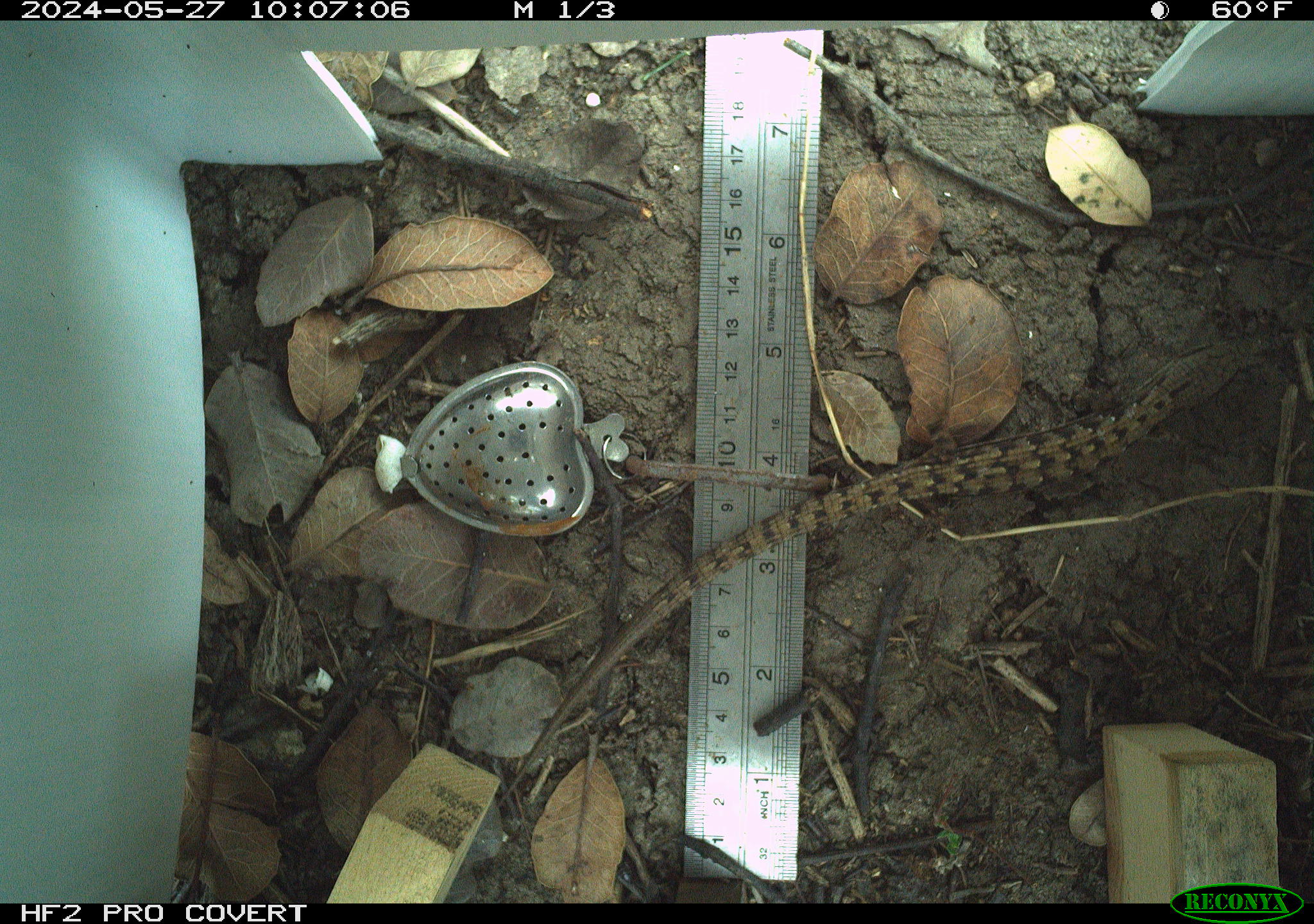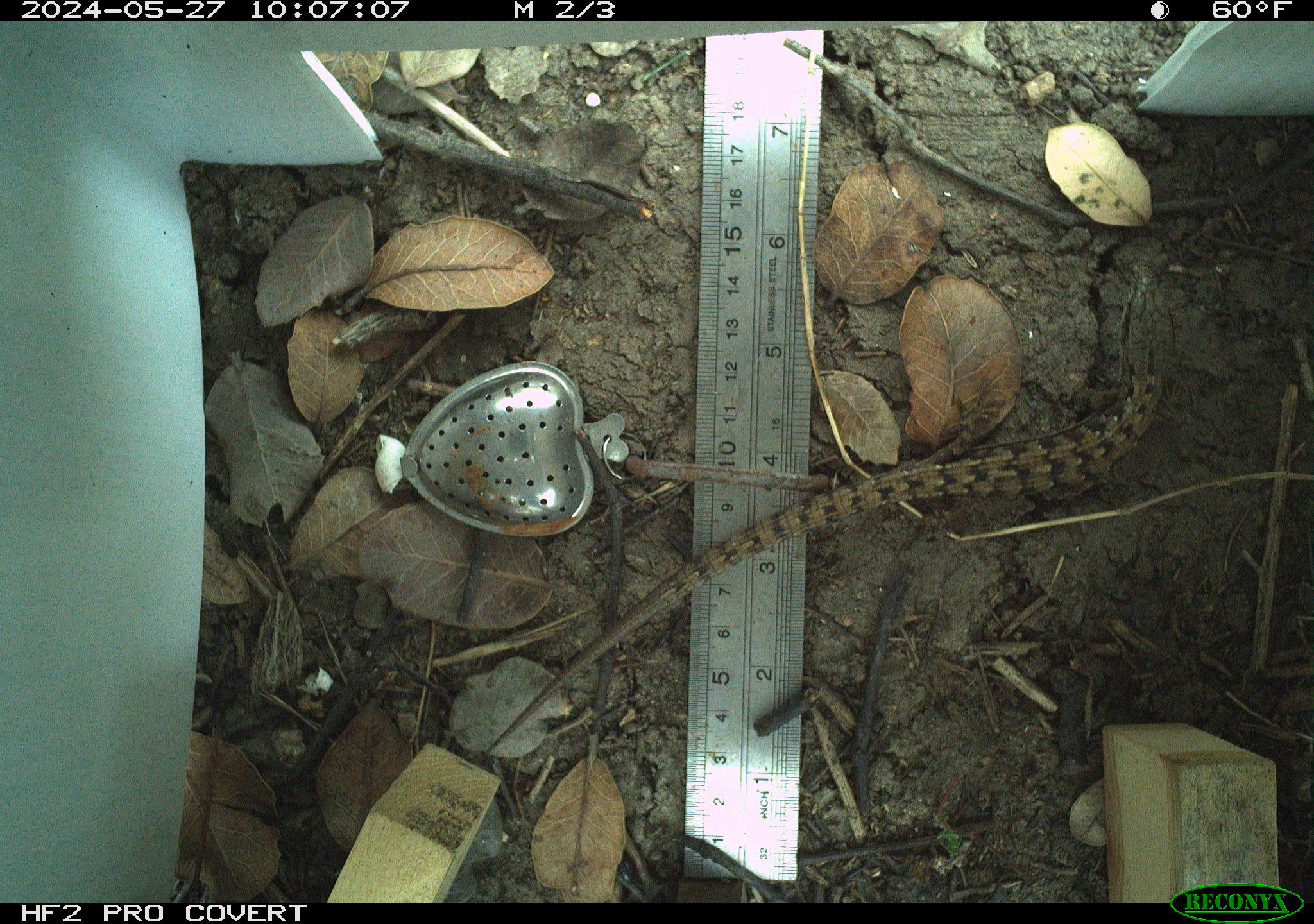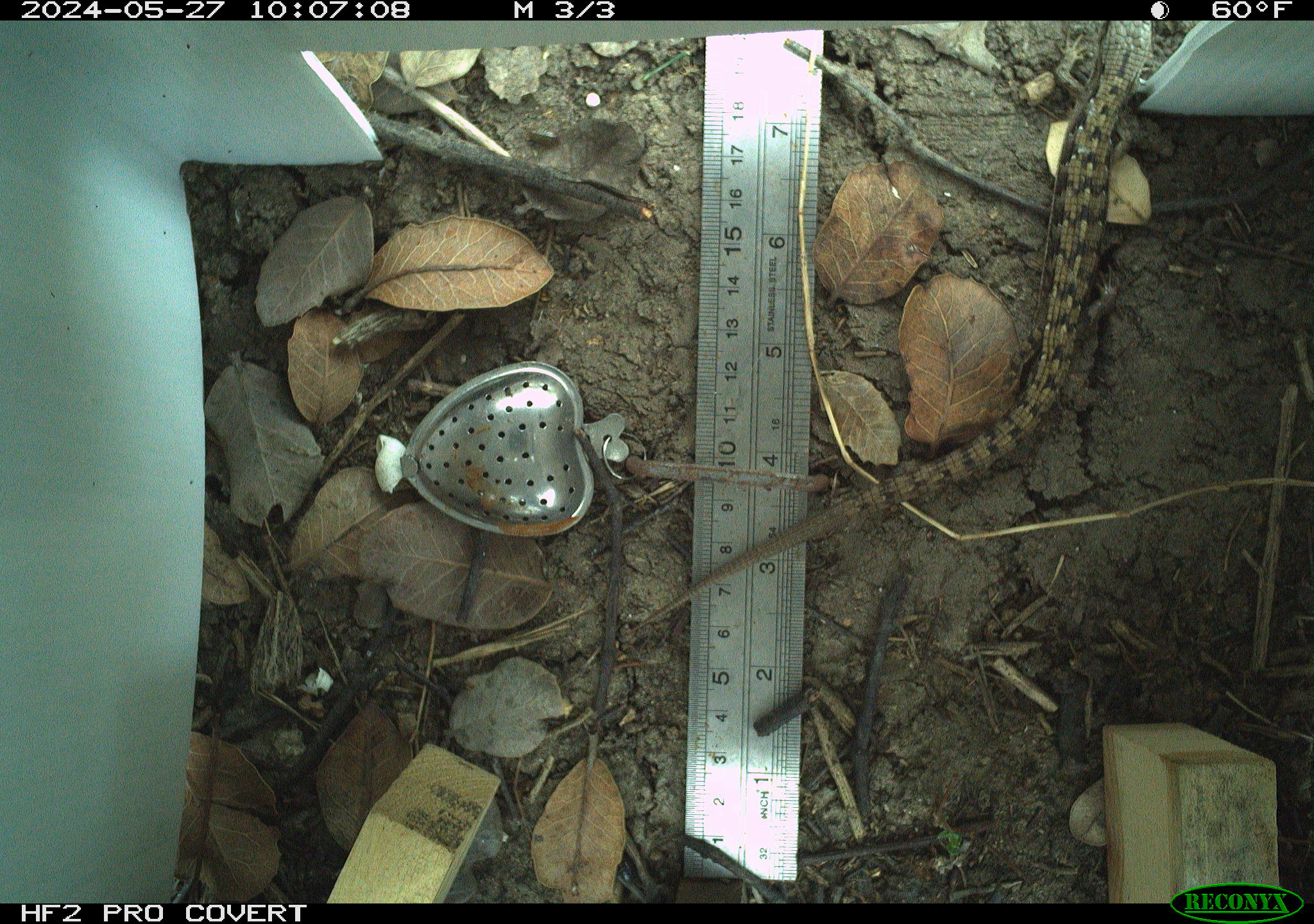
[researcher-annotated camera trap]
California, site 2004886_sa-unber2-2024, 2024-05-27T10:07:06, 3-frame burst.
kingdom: Animalia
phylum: Chordata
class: Reptilia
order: Squamata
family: Anguidae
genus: Elgaria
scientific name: Elgaria multicarinata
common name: southern alligator lizard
Southern alligator lizard (Elgaria multicarinata).